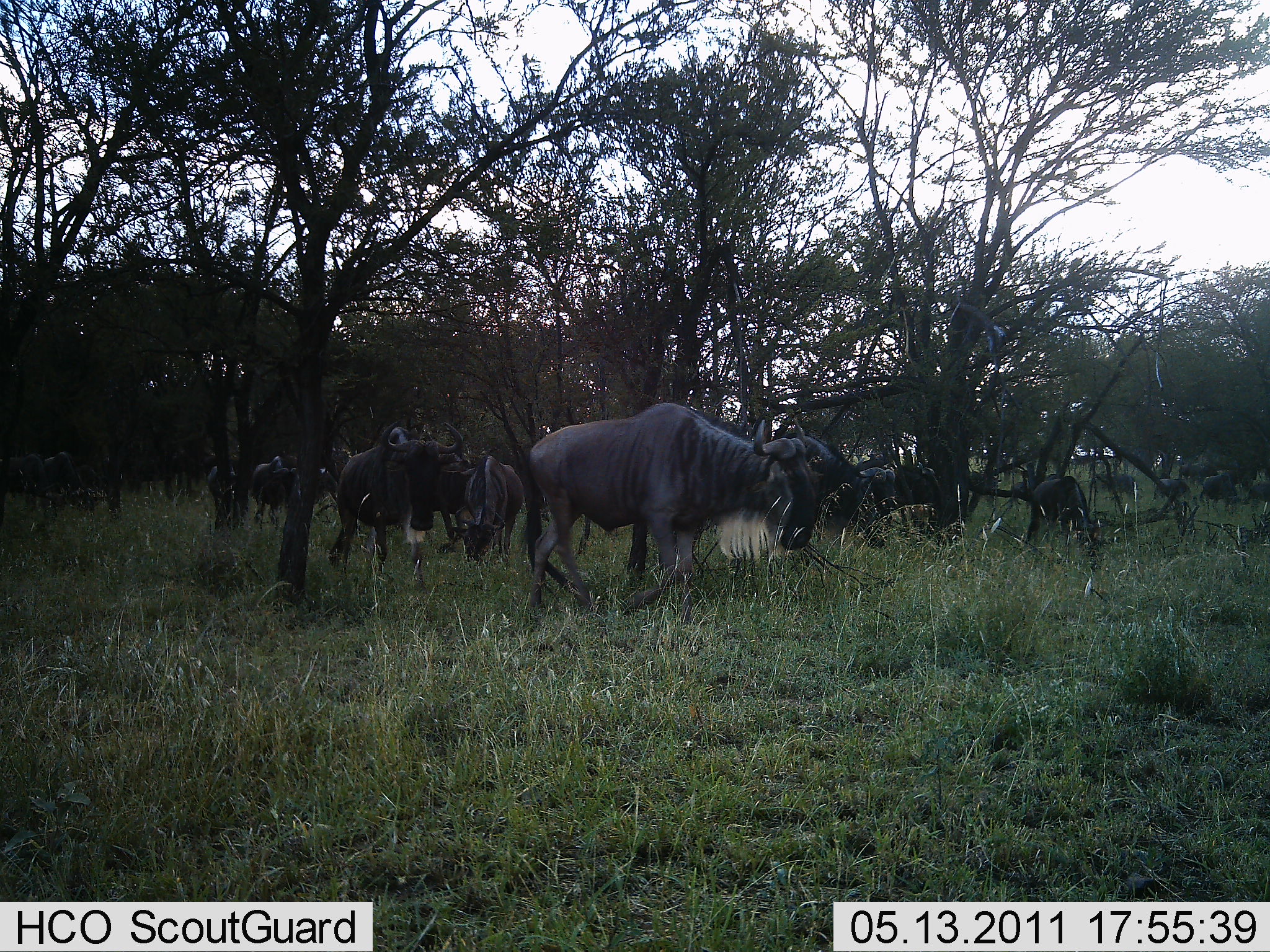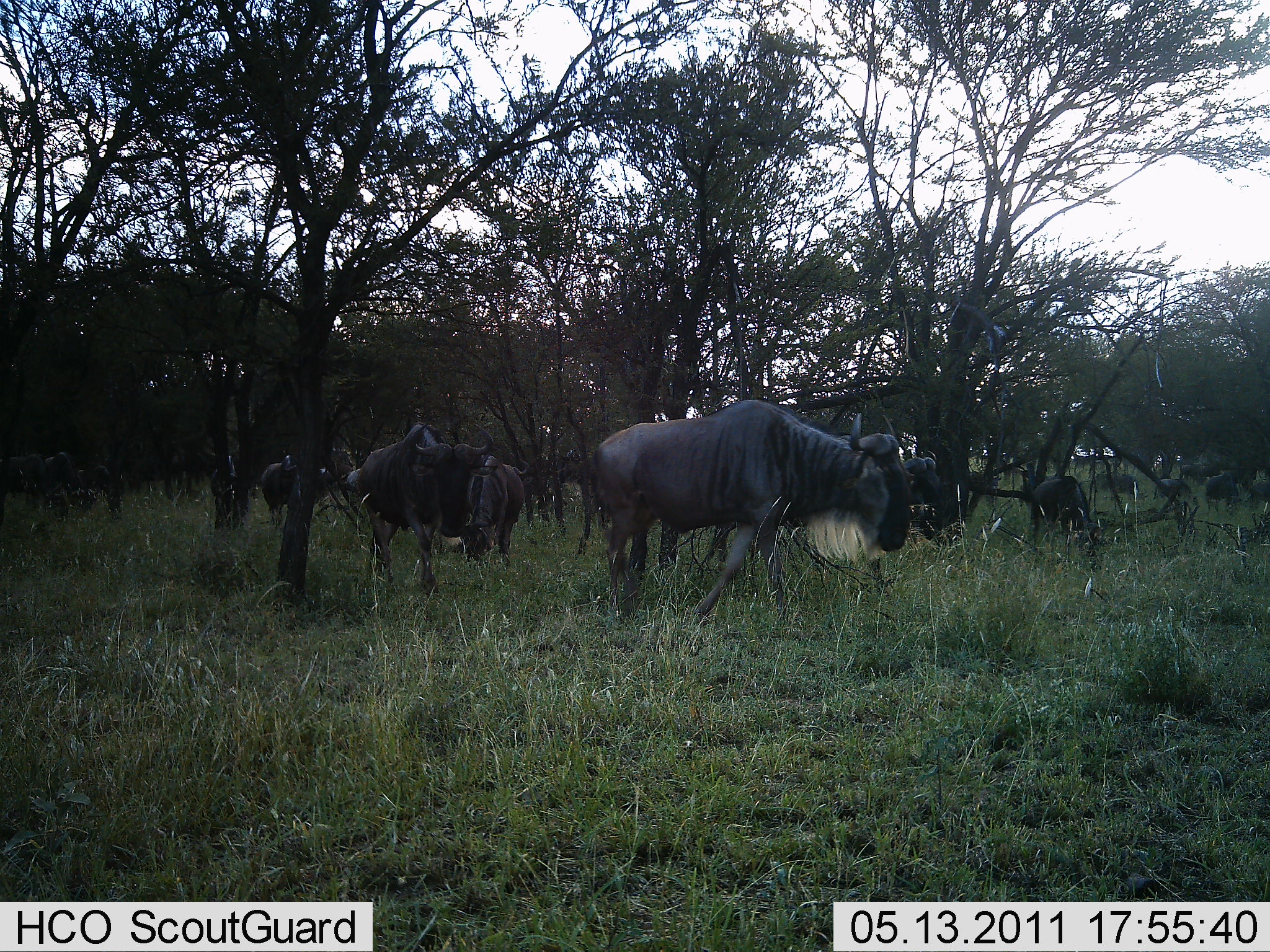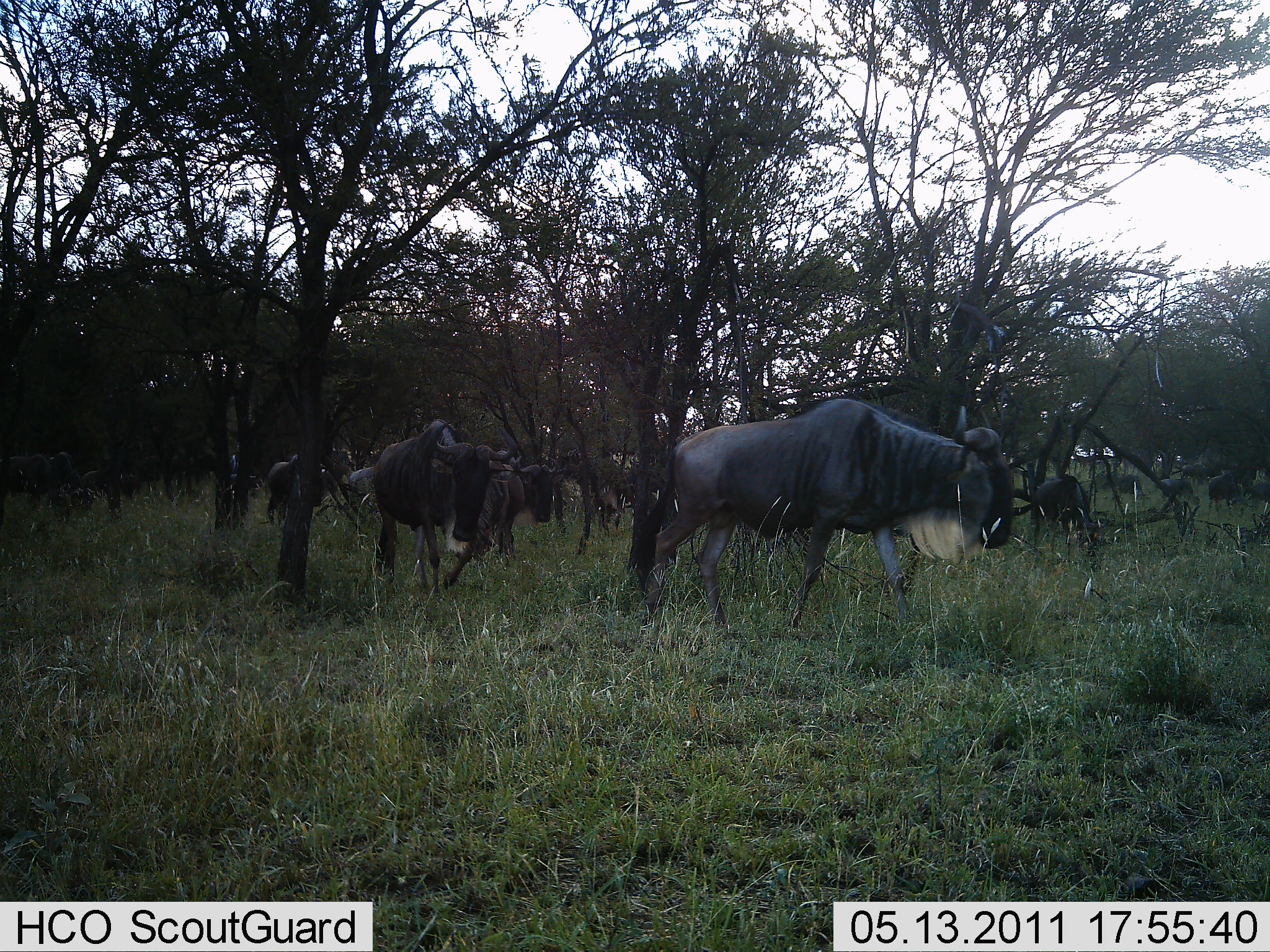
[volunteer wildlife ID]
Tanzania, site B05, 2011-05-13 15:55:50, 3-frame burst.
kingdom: Animalia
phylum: Chordata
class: Mammalia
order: Artiodactyla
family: Bovidae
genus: Connochaetes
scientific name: Connochaetes taurinus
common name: blue wildebeest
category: wildebeest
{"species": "wildebeest (blue wildebeest) (Connochaetes taurinus)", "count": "11-50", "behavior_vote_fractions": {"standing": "27%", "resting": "0%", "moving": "100%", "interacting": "0%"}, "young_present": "0%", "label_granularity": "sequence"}